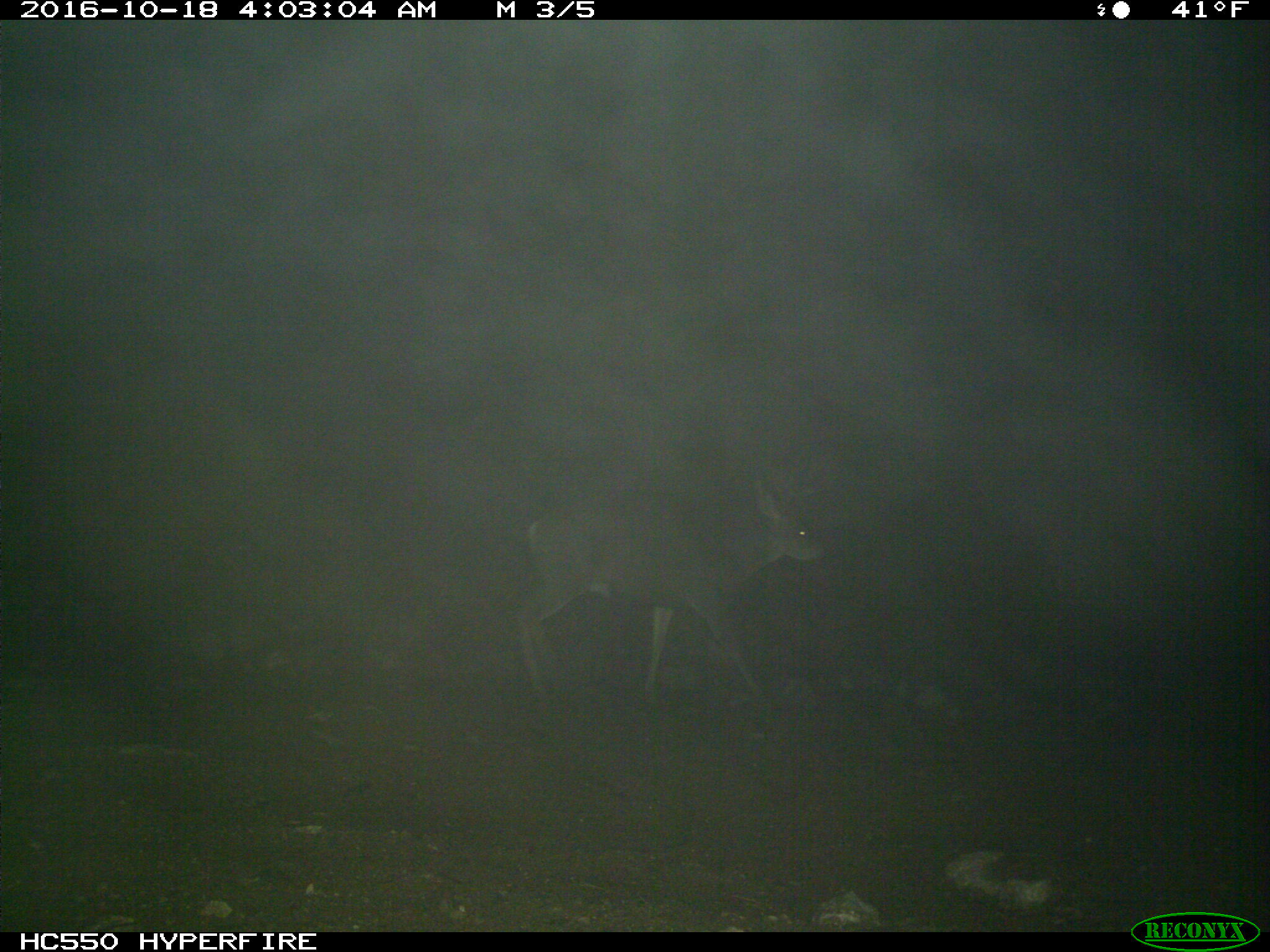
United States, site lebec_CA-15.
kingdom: Animalia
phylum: Chordata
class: Mammalia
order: Artiodactyla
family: Cervidae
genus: Odocoileus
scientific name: Odocoileus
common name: deer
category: unidentified deer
Unidentified deer (deer) (Odocoileus).